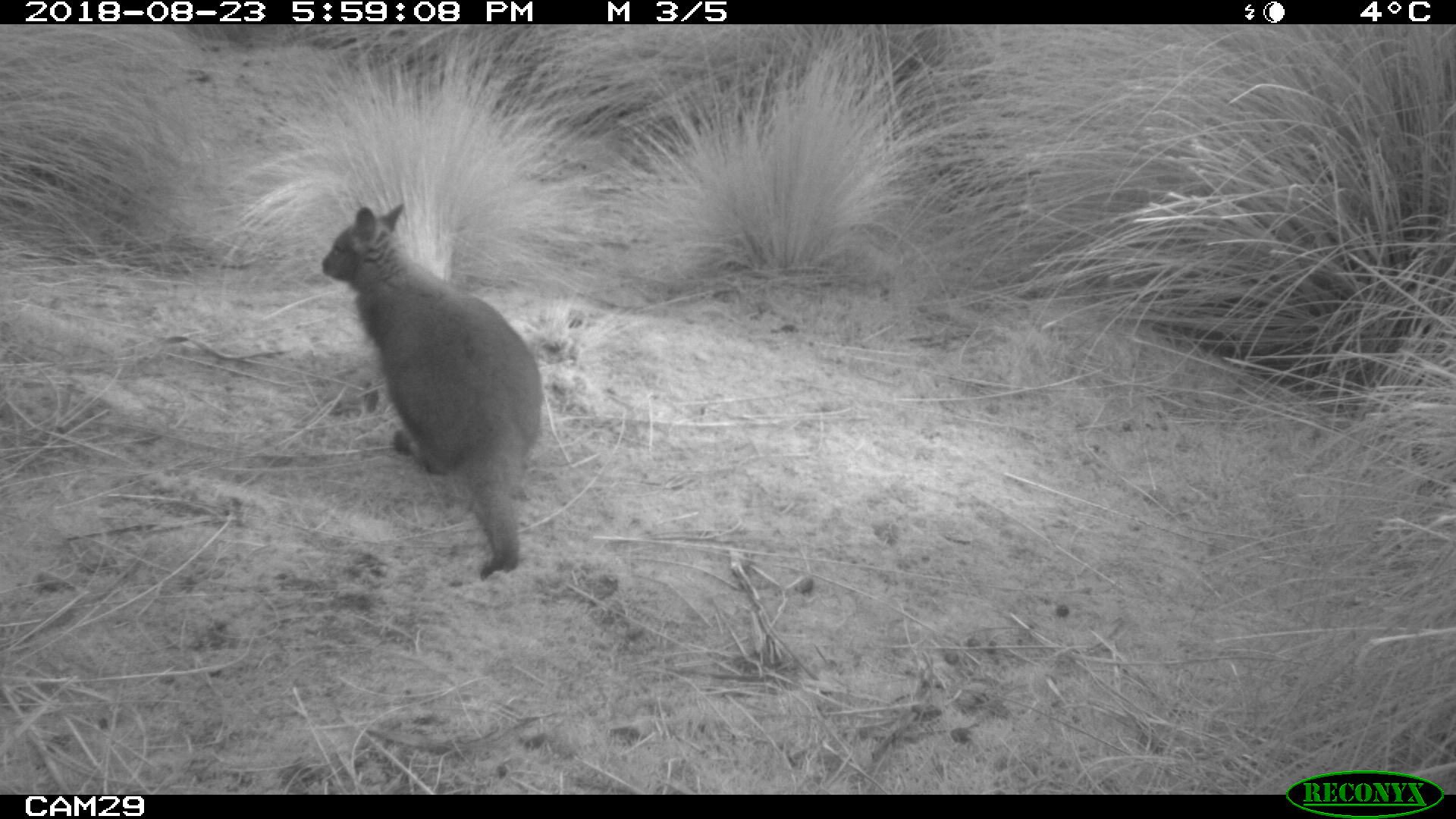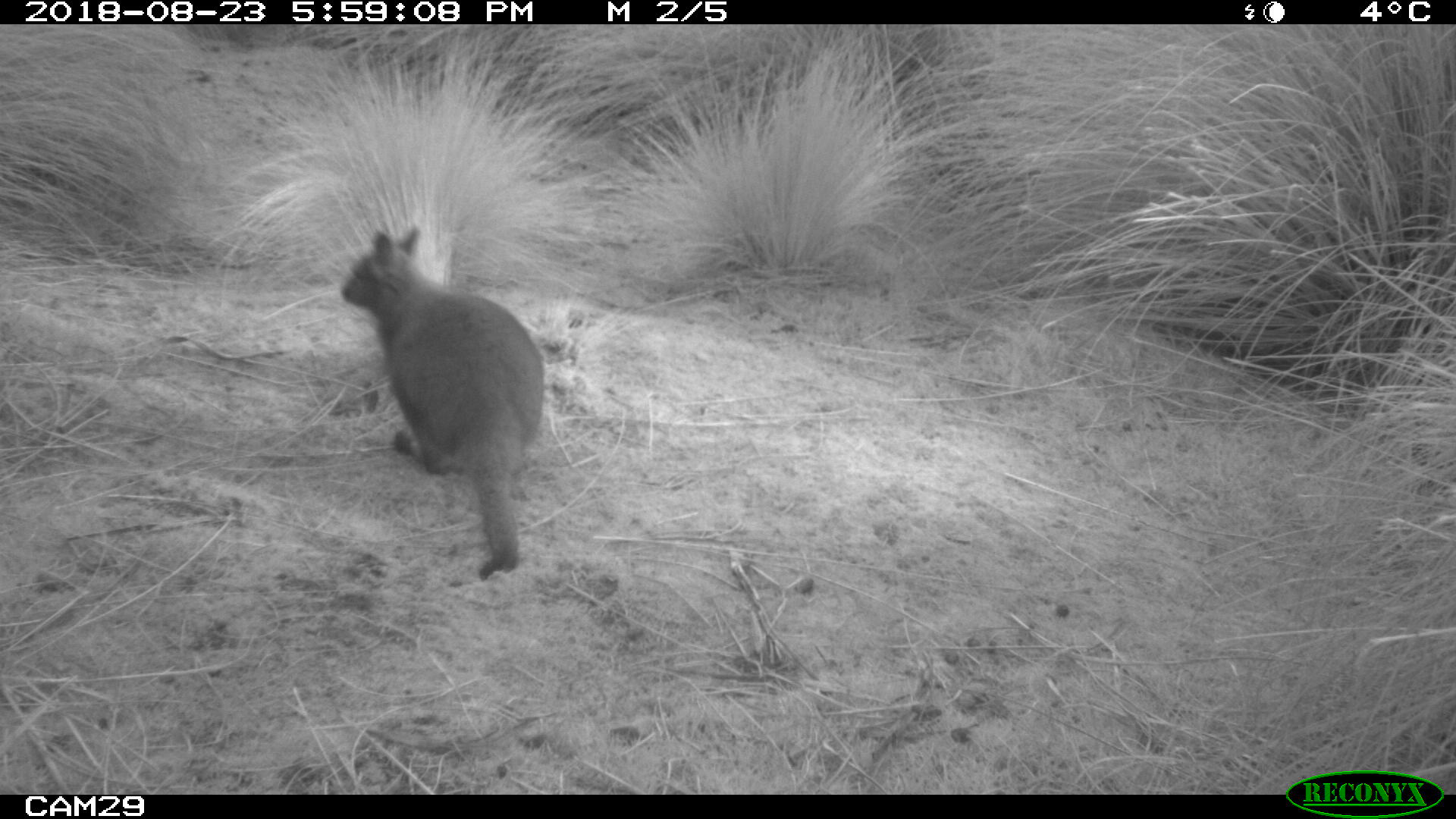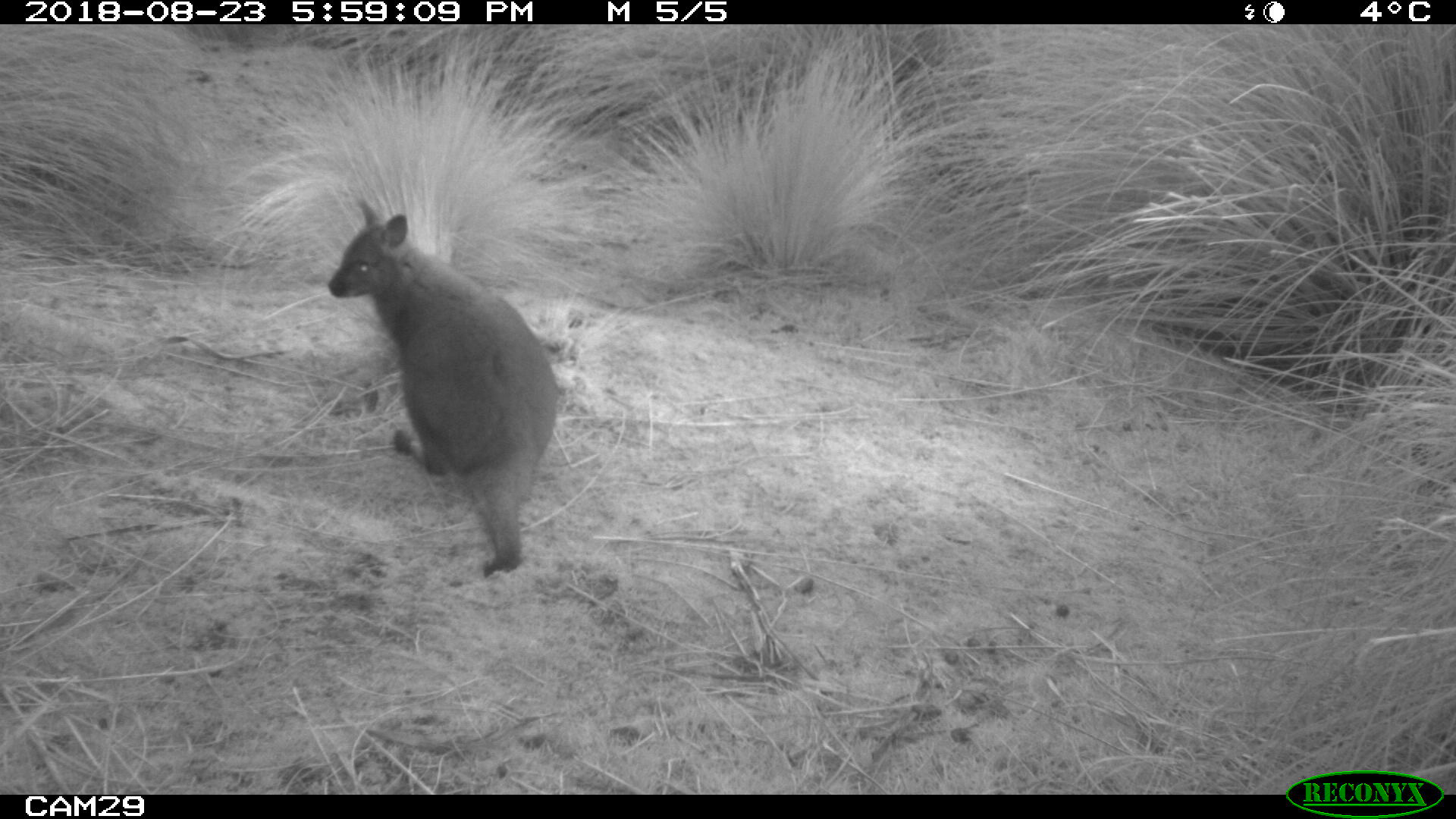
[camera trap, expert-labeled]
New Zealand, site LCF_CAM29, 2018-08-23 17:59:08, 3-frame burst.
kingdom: Animalia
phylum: Chordata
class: Mammalia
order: Diprotodontia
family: Macropodidae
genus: Notamacropus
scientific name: Notamacropus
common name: wallaby